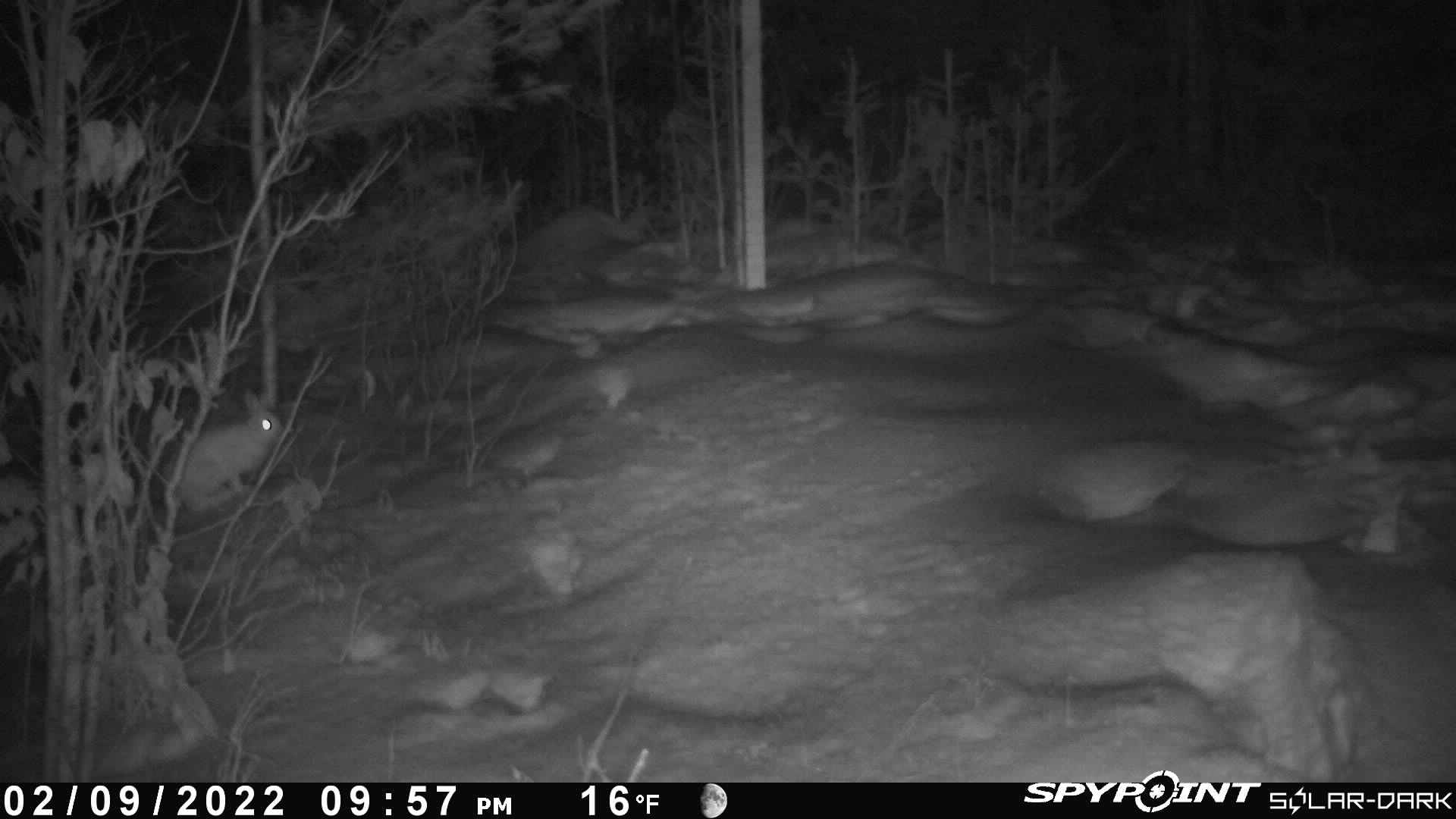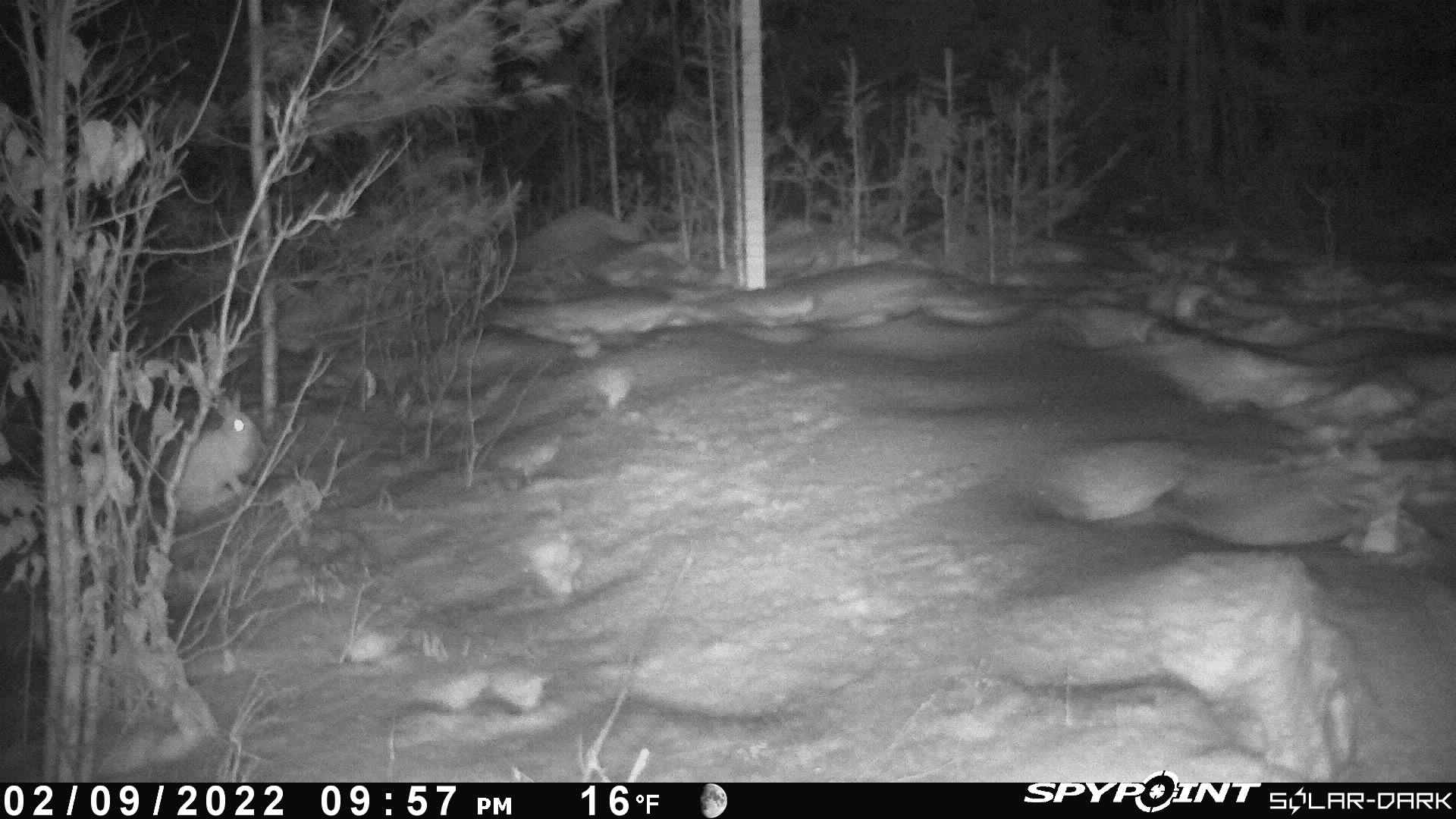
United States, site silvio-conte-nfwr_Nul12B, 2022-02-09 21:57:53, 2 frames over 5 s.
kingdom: Animalia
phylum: Chordata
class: Mammalia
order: Lagomorpha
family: Leporidae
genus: Lepus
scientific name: Lepus americanus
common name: snowshoe hare